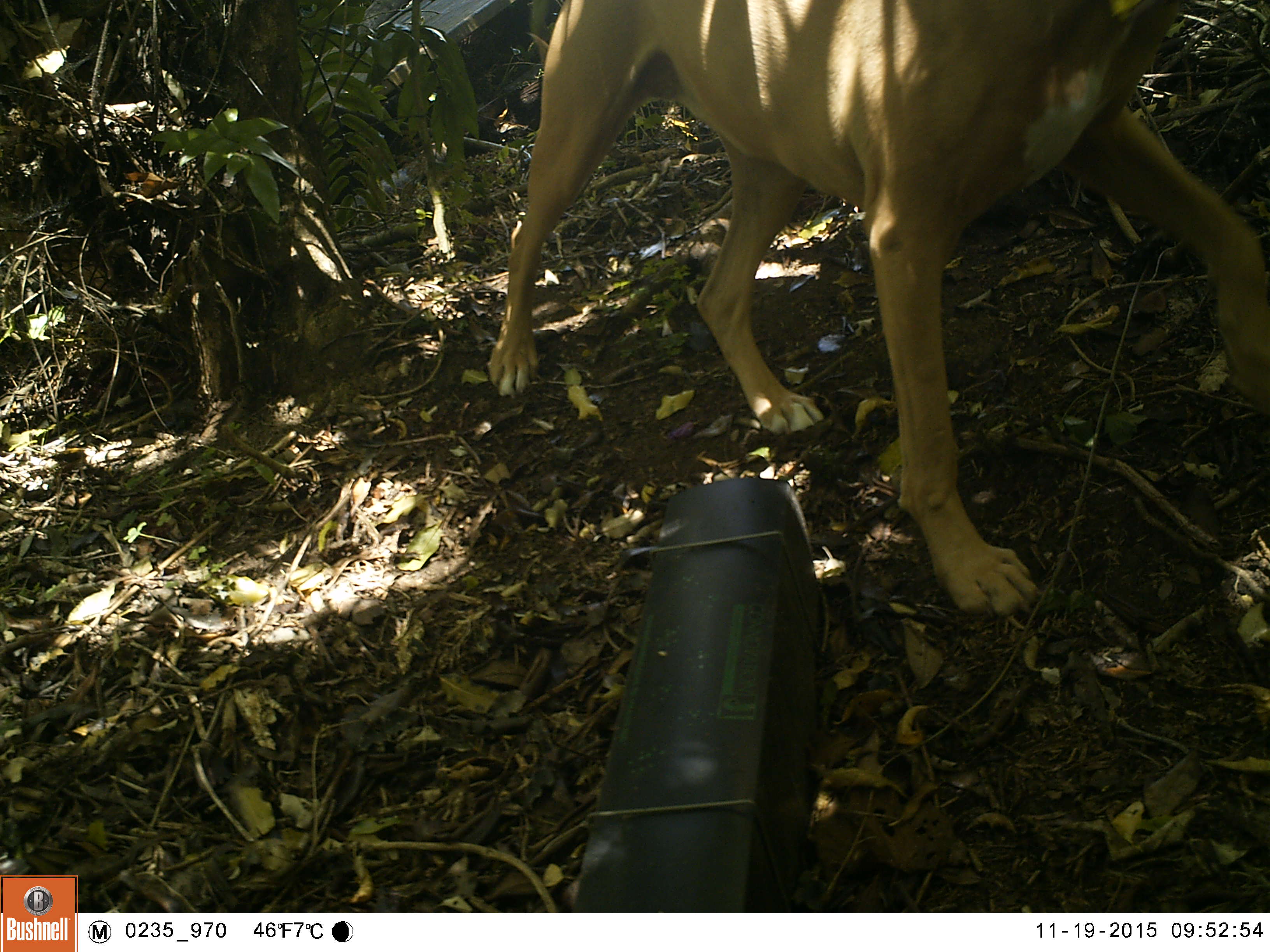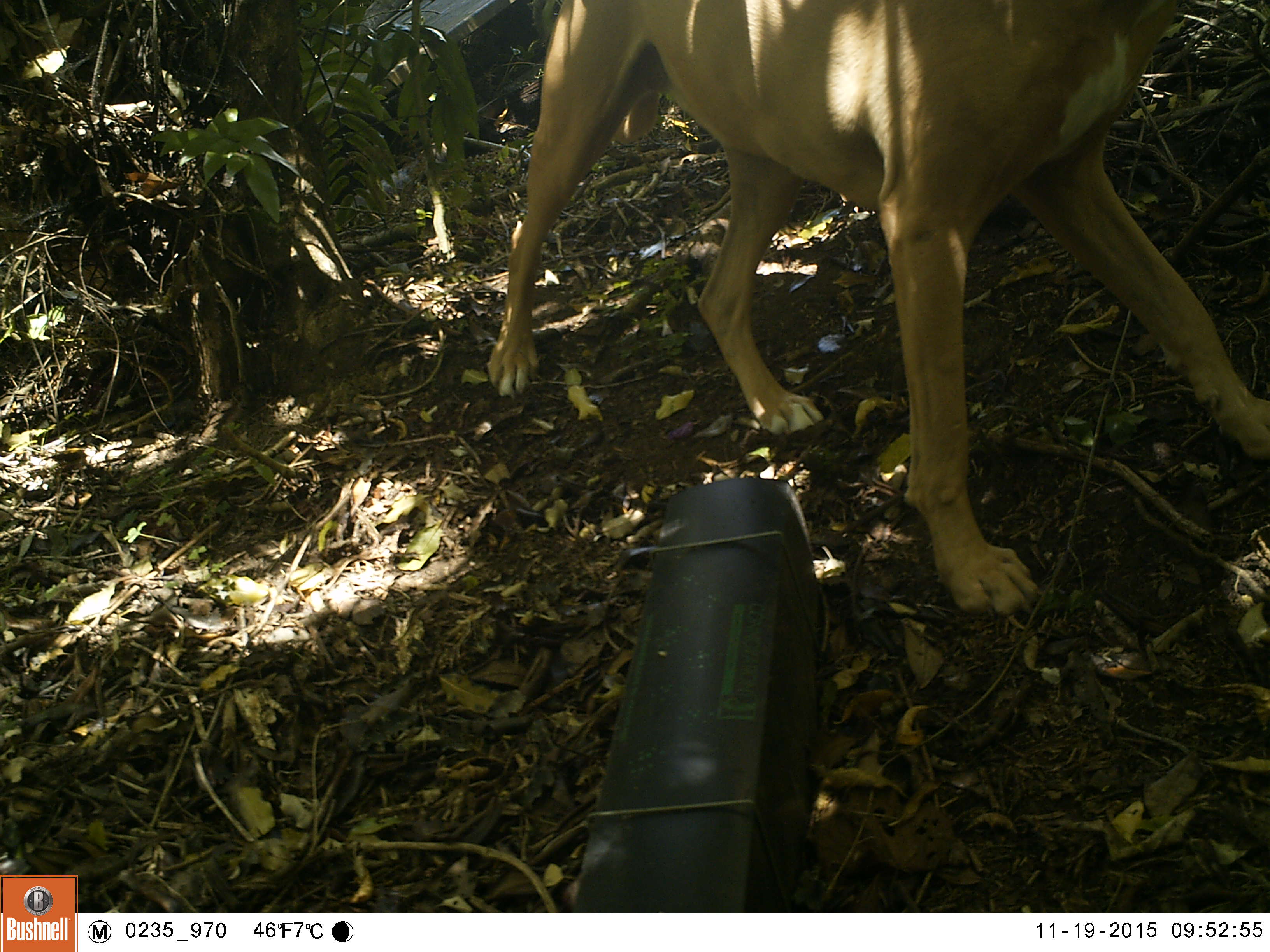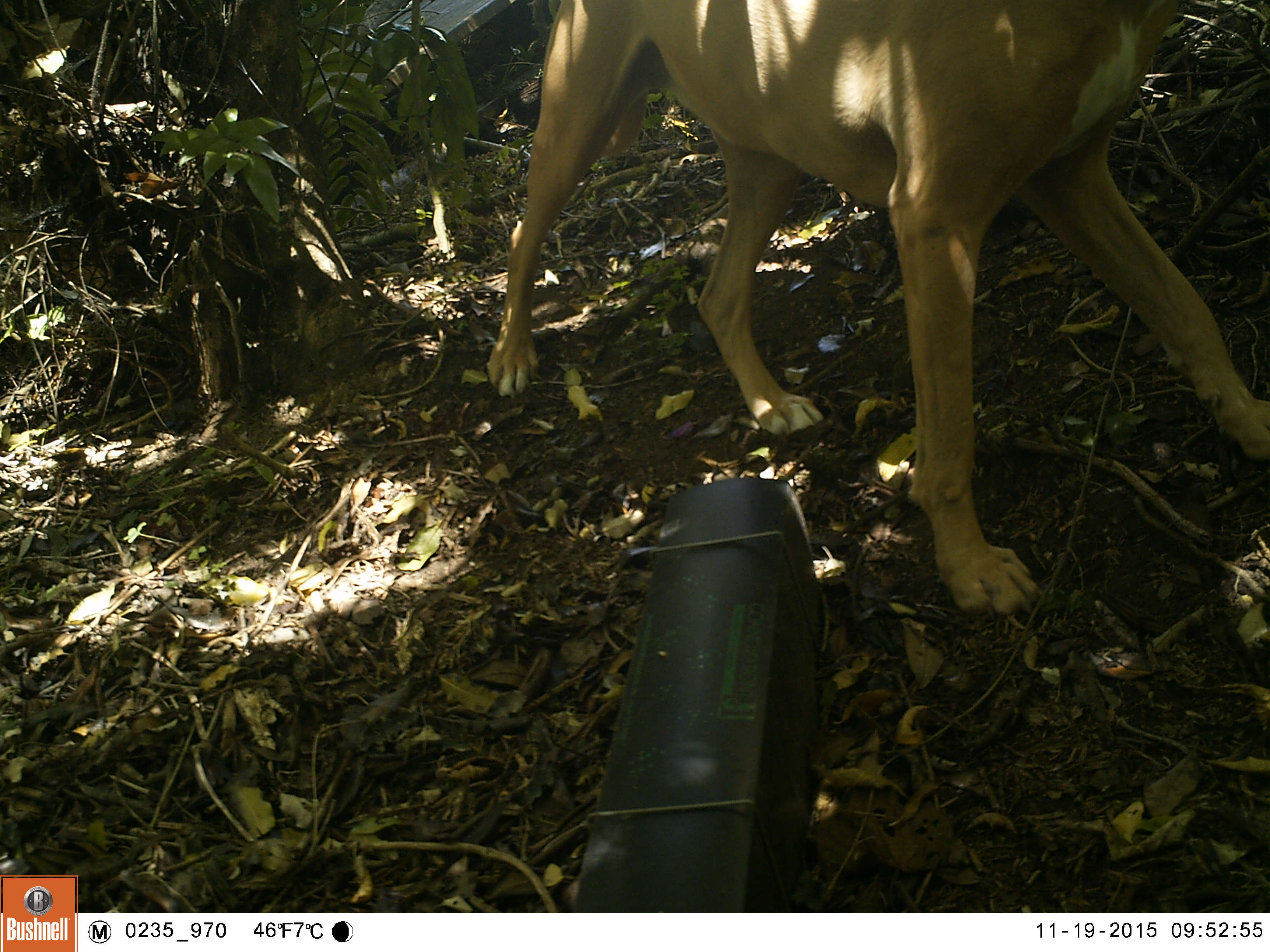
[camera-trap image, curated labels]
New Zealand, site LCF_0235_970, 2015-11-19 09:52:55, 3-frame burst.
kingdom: Animalia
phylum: Chordata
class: Mammalia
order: Carnivora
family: Canidae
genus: Canis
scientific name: Canis familiaris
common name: domestic dog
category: dog